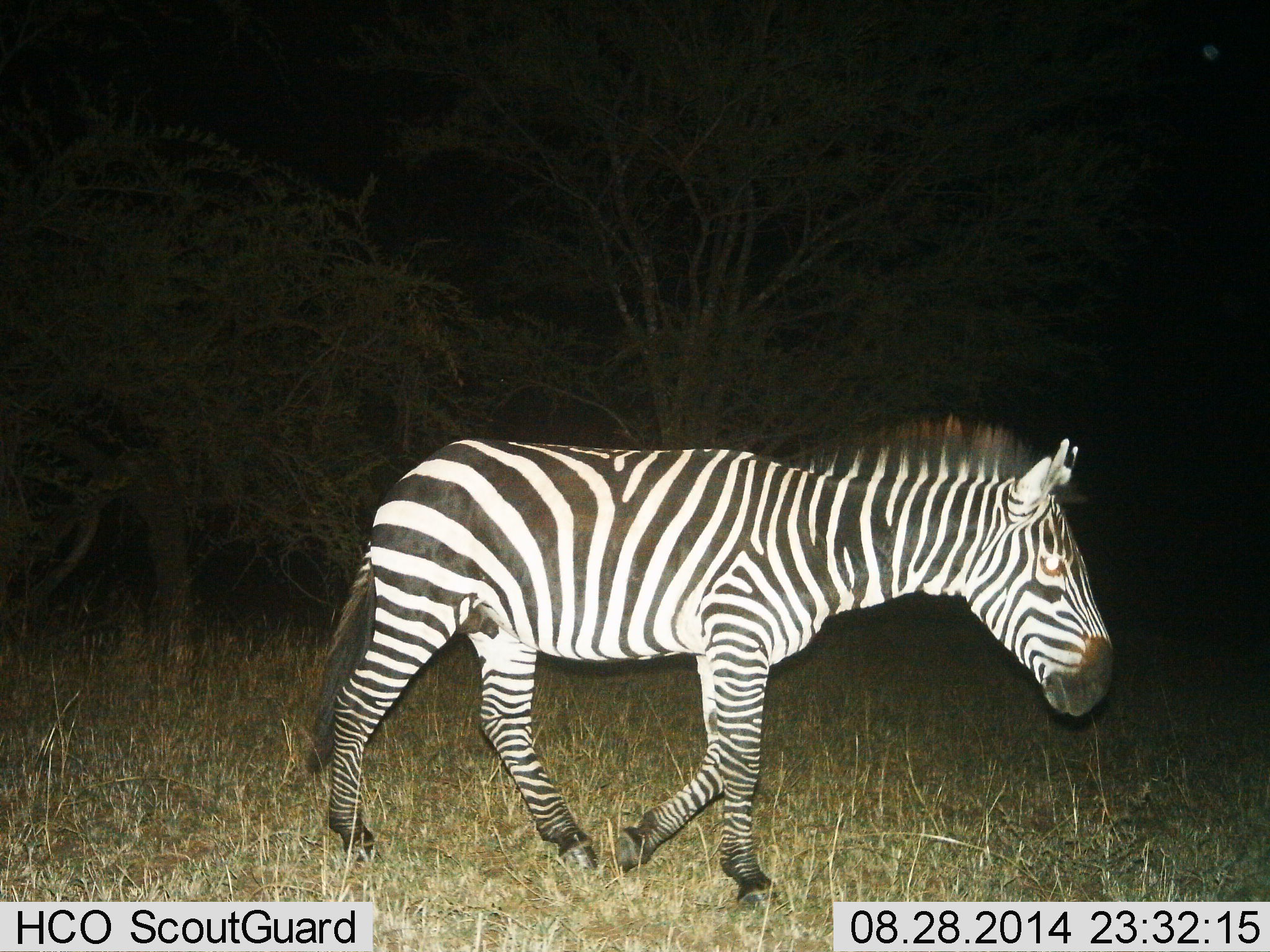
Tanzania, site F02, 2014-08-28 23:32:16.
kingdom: Animalia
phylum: Chordata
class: Mammalia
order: Perissodactyla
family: Equidae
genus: Equus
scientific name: Equus quagga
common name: plains zebra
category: zebra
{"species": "zebra (plains zebra) (Equus quagga)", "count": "1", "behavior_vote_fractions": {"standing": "10%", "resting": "0%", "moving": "90%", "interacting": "0%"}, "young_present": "0%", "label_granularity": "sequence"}